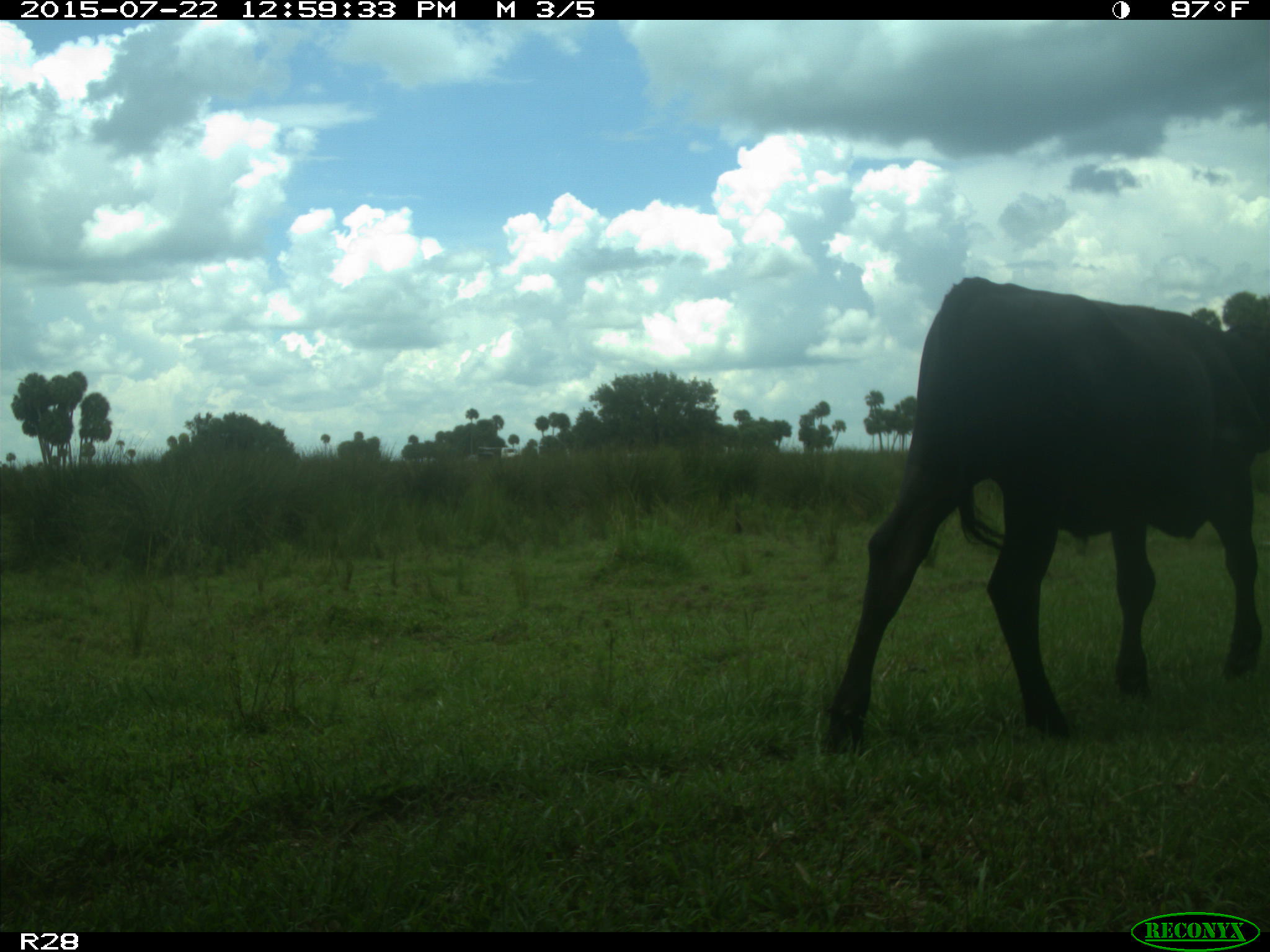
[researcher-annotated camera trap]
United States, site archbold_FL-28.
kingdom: Animalia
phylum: Chordata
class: Mammalia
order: Artiodactyla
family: Bovidae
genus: Bos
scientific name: Bos taurus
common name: domestic cow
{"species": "Bos taurus (domestic cow)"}